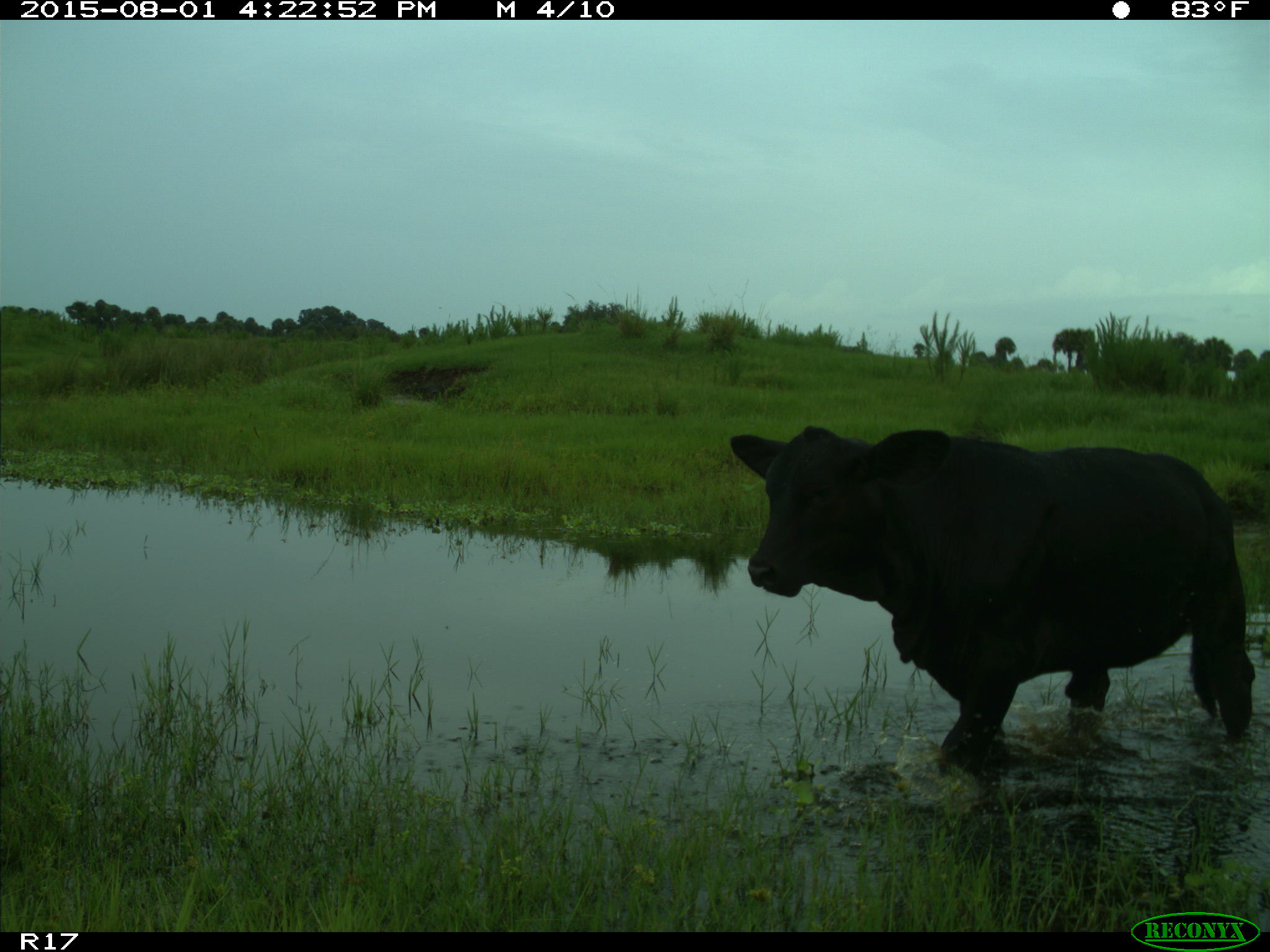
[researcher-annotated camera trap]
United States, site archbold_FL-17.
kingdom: Animalia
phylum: Chordata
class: Mammalia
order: Artiodactyla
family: Bovidae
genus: Bos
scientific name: Bos taurus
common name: domestic cow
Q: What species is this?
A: Bos taurus (domestic cow).